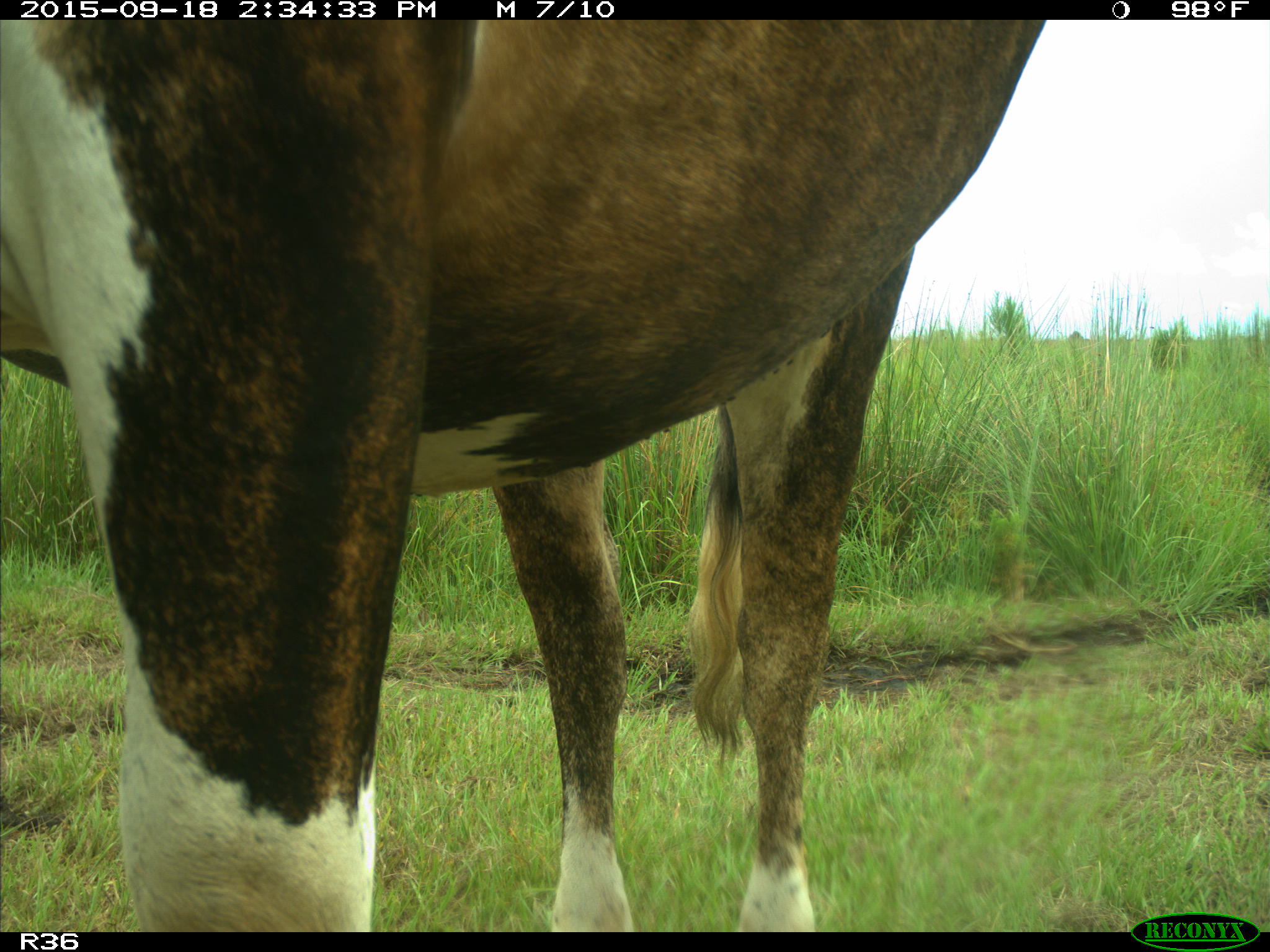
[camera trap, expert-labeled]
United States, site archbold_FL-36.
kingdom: Animalia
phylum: Chordata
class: Mammalia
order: Artiodactyla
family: Bovidae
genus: Bos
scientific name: Bos taurus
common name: domestic cow